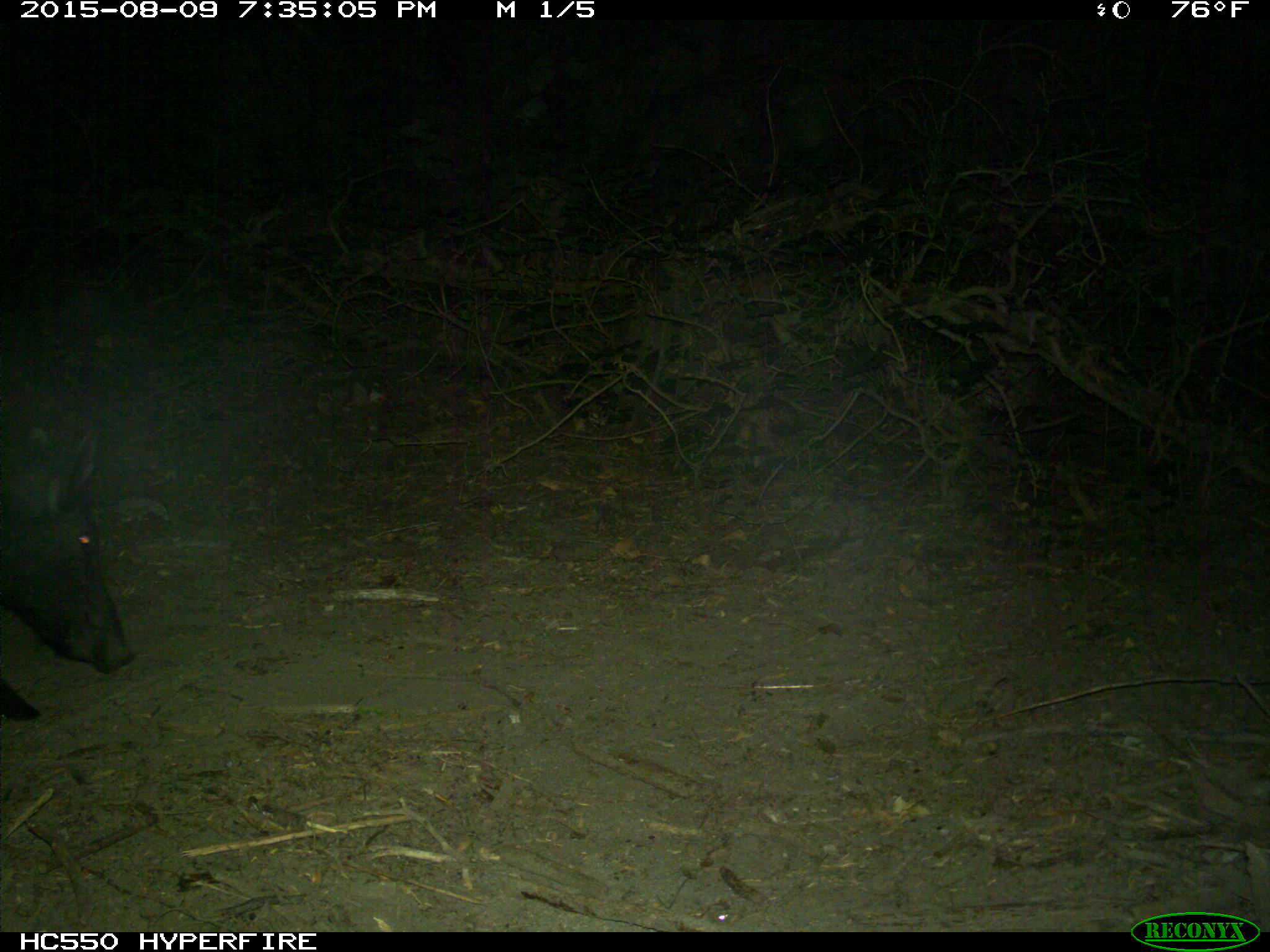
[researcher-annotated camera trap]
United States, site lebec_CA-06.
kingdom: Animalia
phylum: Chordata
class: Mammalia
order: Artiodactyla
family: Suidae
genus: Sus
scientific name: Sus scrofa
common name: wild boar